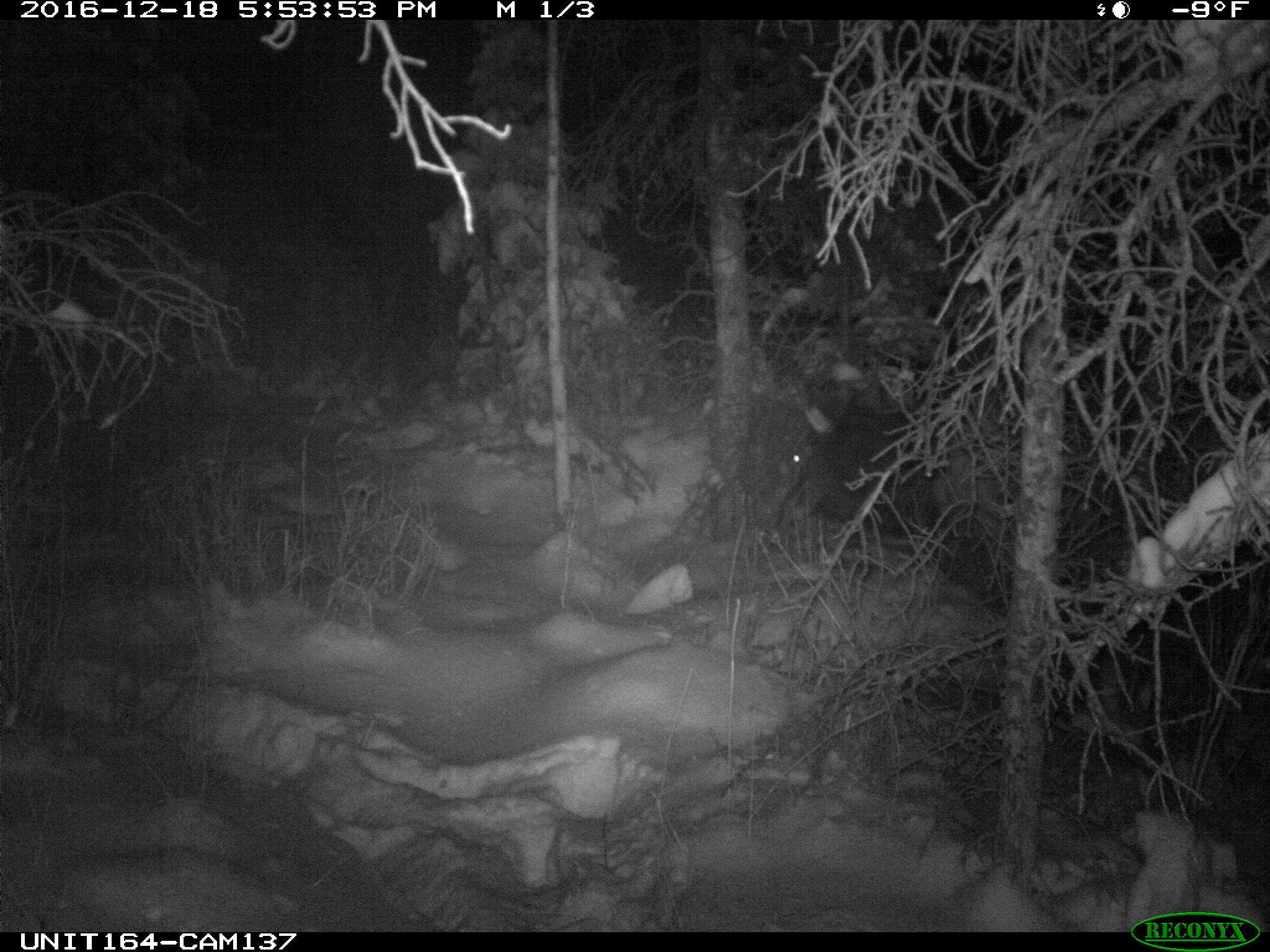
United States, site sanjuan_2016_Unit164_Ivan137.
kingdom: Animalia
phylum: Chordata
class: Mammalia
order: Artiodactyla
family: Cervidae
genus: Cervus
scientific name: Cervus elaphus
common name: red deer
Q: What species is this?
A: Cervus elaphus (red deer).